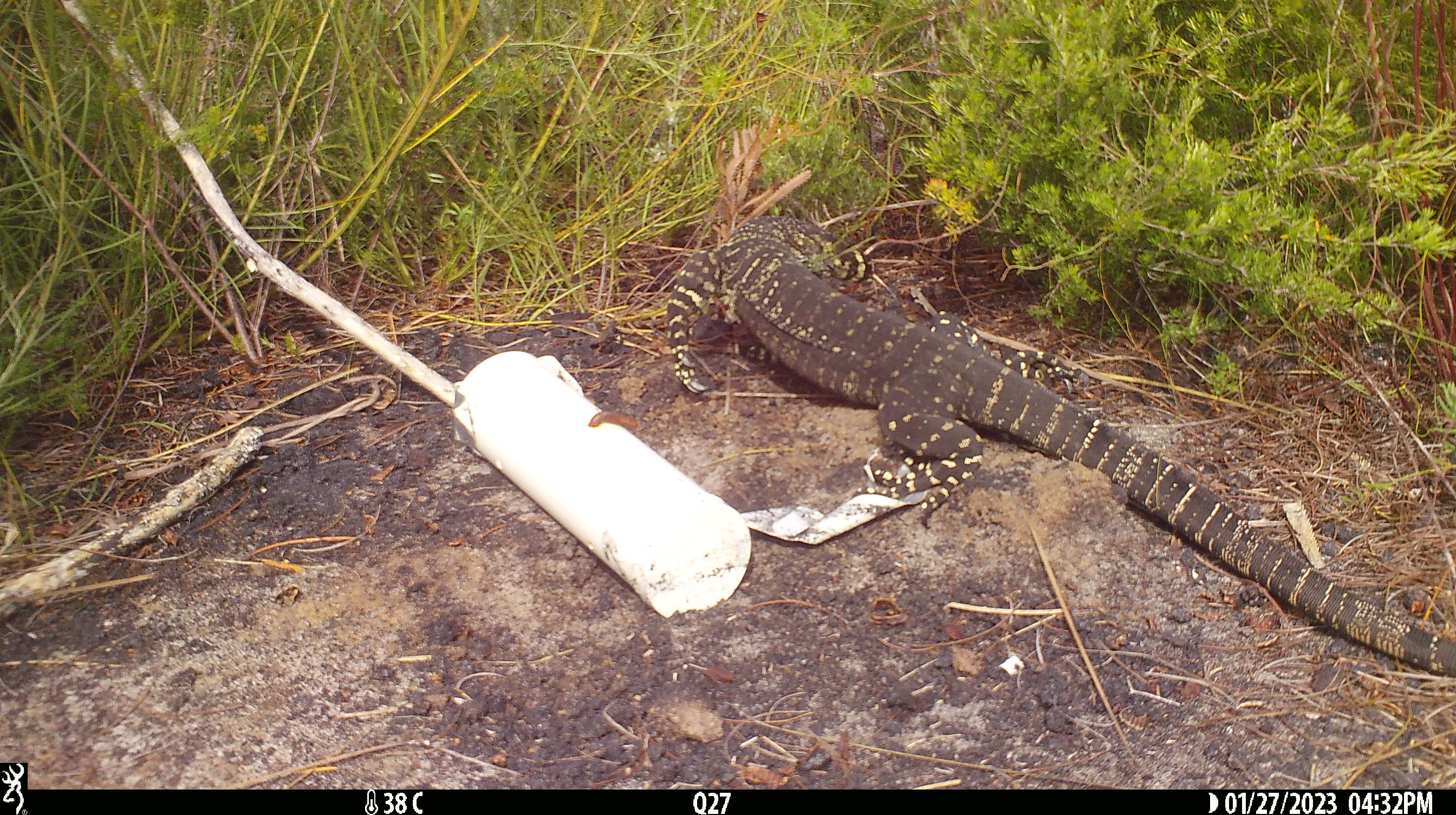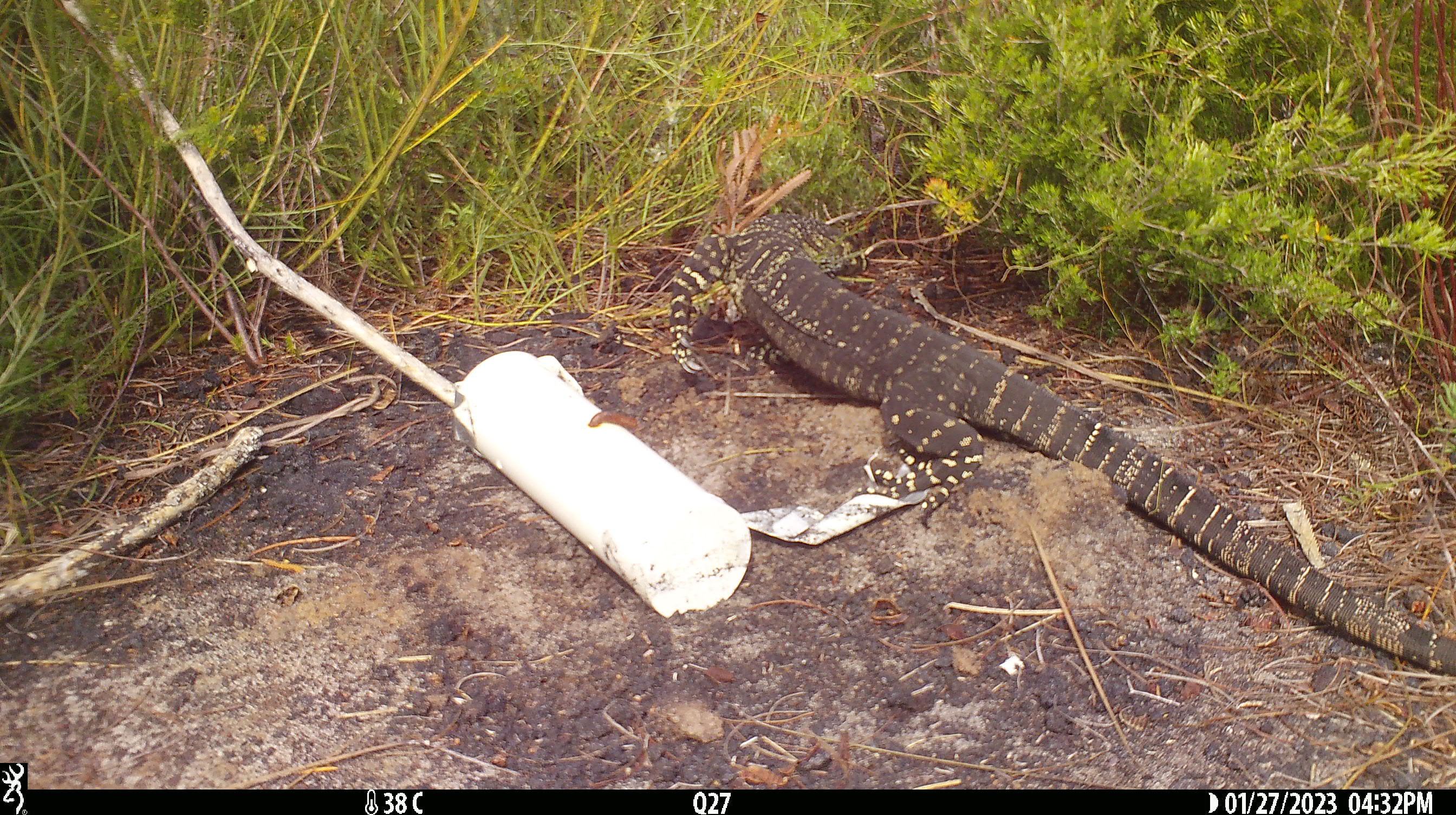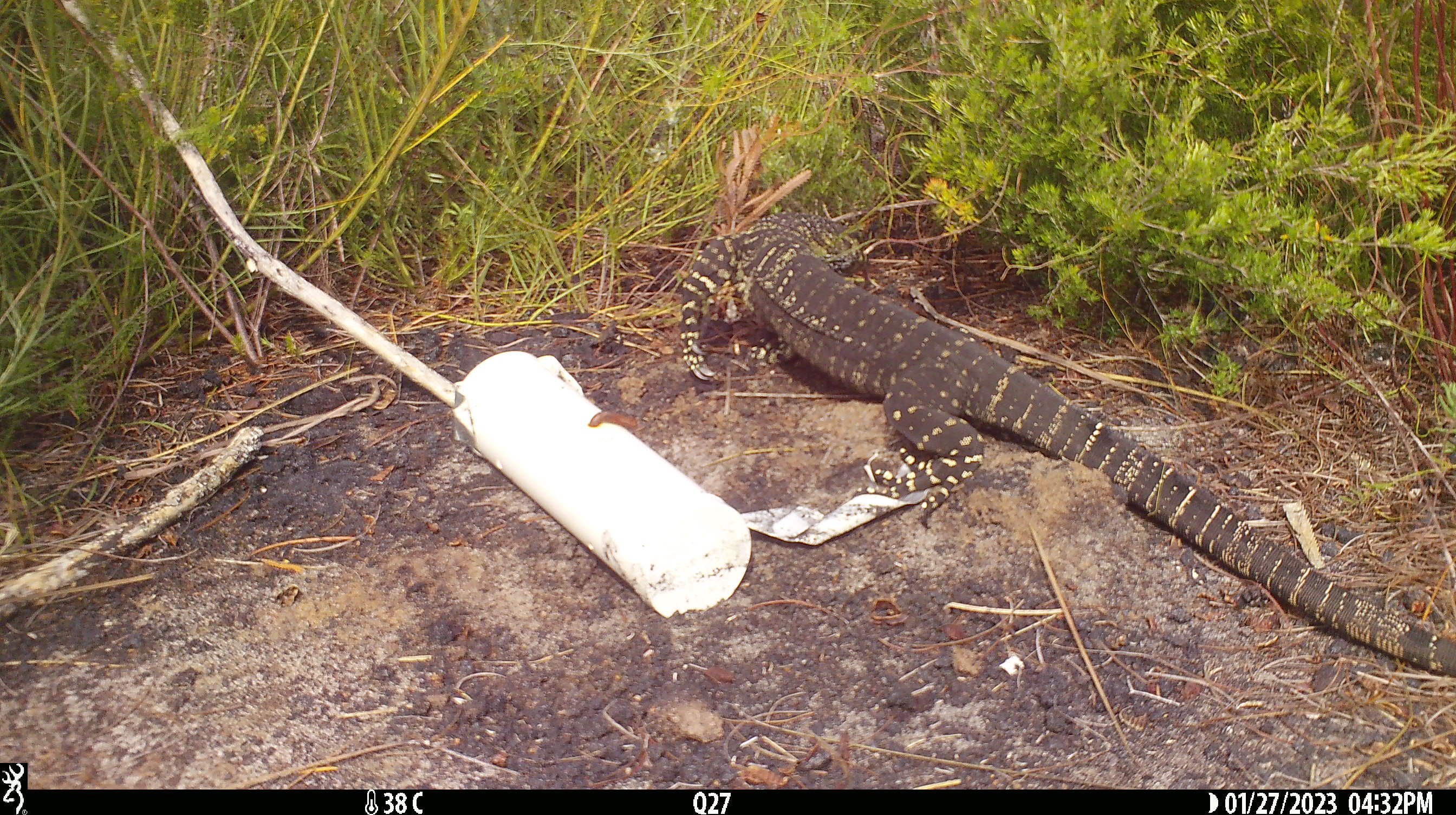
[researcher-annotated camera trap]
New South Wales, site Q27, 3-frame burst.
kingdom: Animalia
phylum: Chordata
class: Reptilia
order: Squamata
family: Varanidae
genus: Varanus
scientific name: Varanus varius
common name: lace monitor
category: goanna